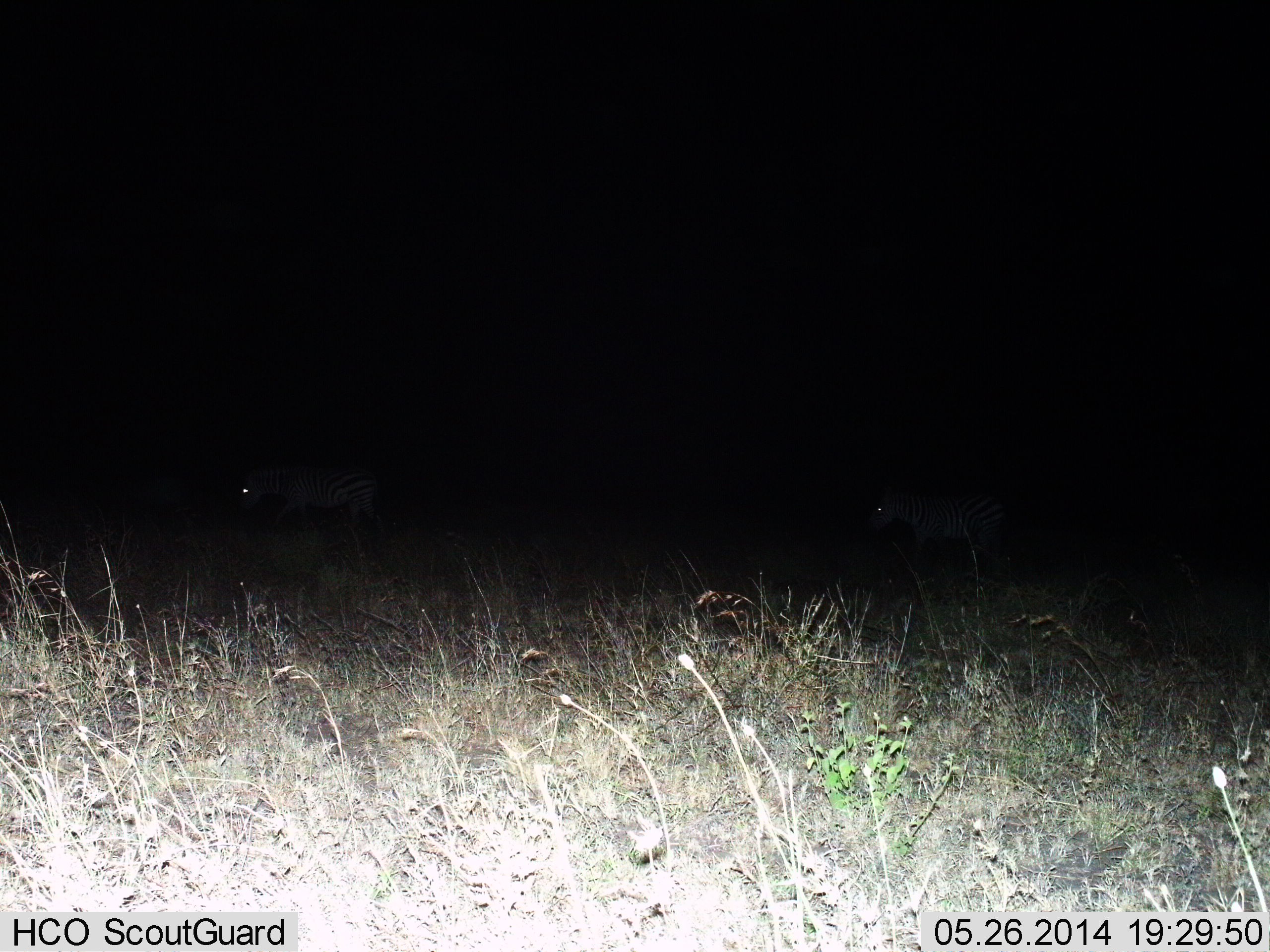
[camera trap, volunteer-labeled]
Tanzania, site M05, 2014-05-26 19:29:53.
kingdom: Animalia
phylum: Chordata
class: Mammalia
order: Perissodactyla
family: Equidae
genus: Equus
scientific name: Equus quagga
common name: plains zebra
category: zebra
Zebra (plains zebra) (Equus quagga), count 2. Behavior (volunteer vote fractions): standing 0%, resting 0%, moving 100%, interacting 0%. Young present (vote fraction): 0%. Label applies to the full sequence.